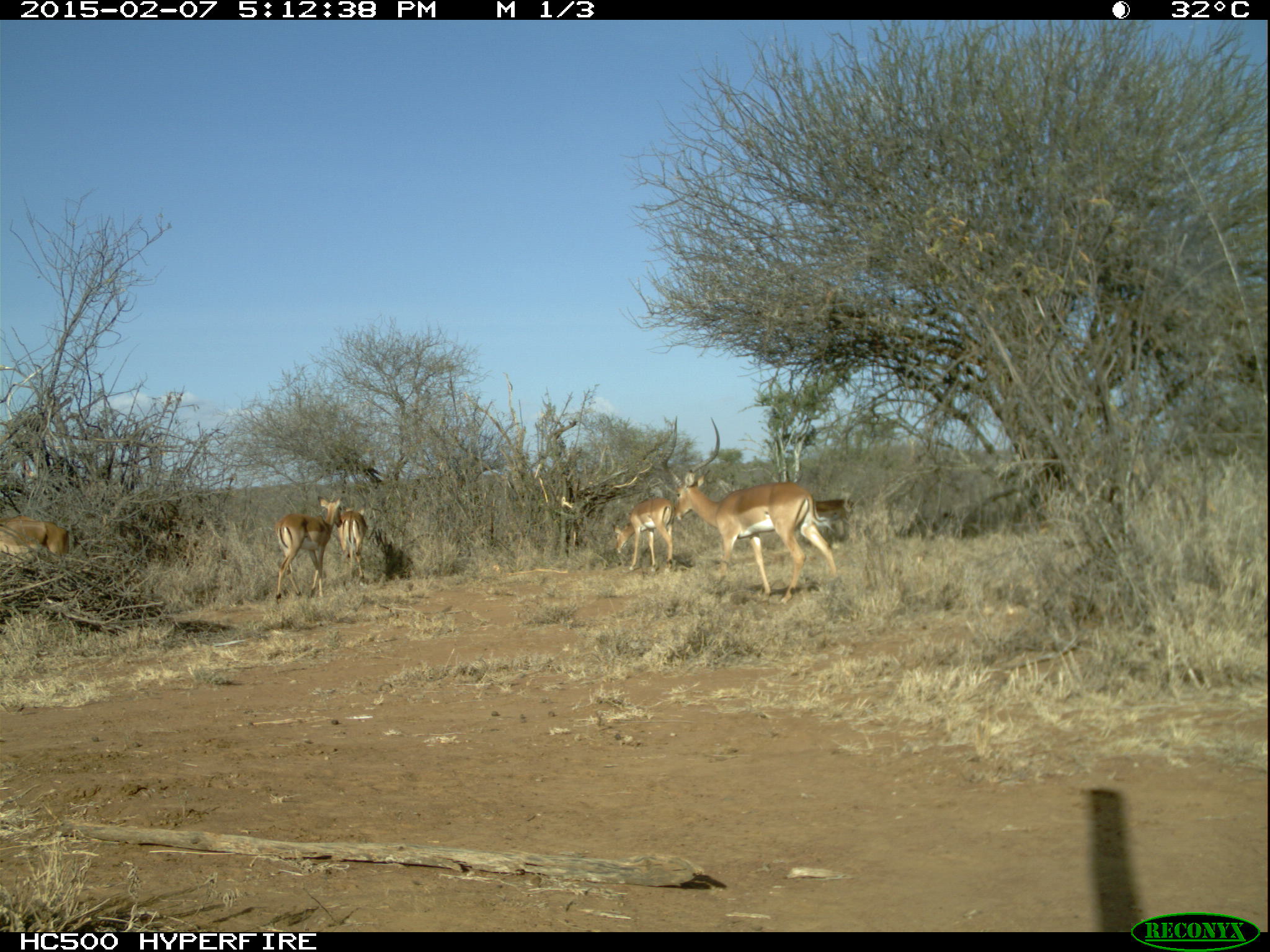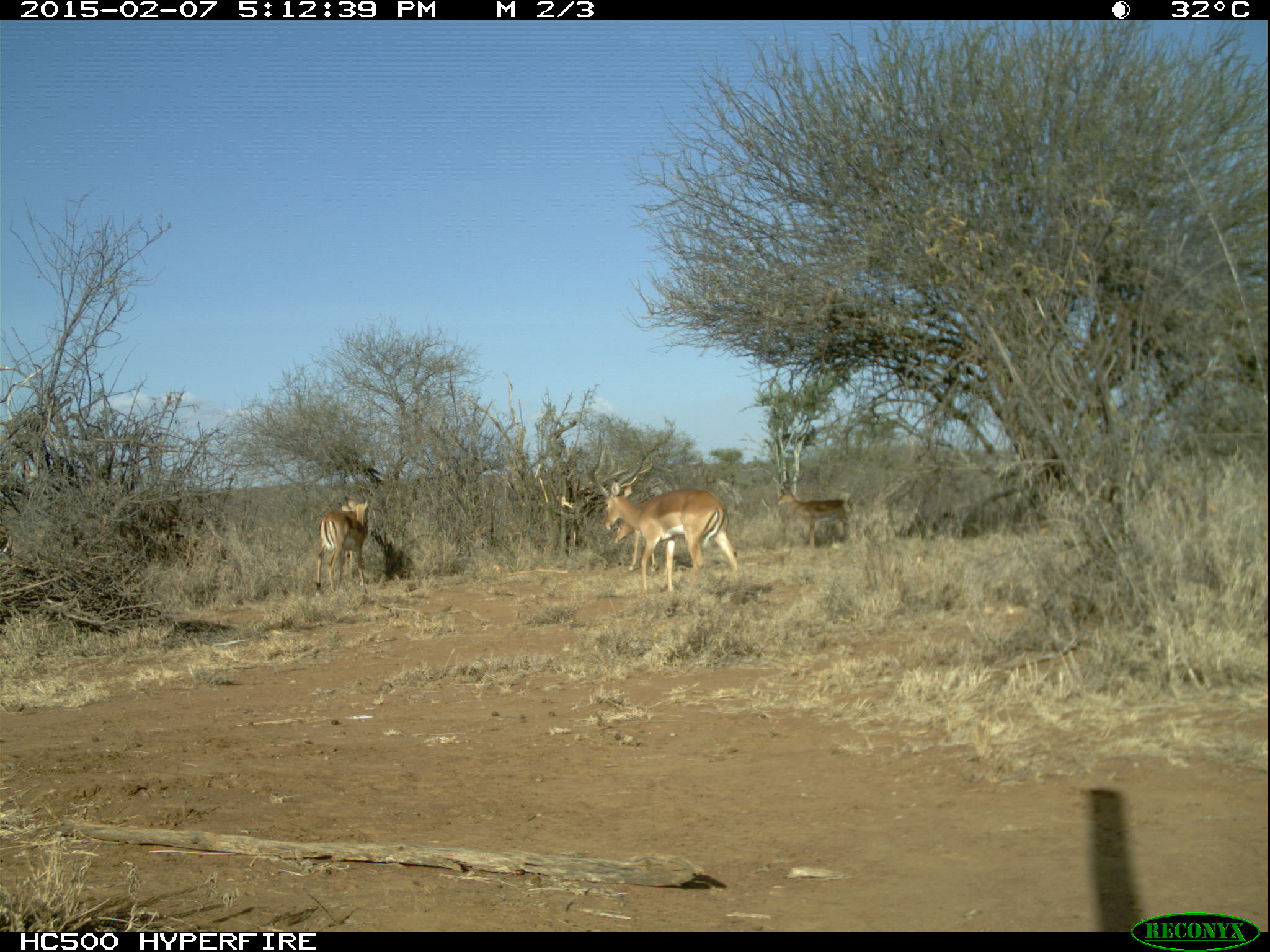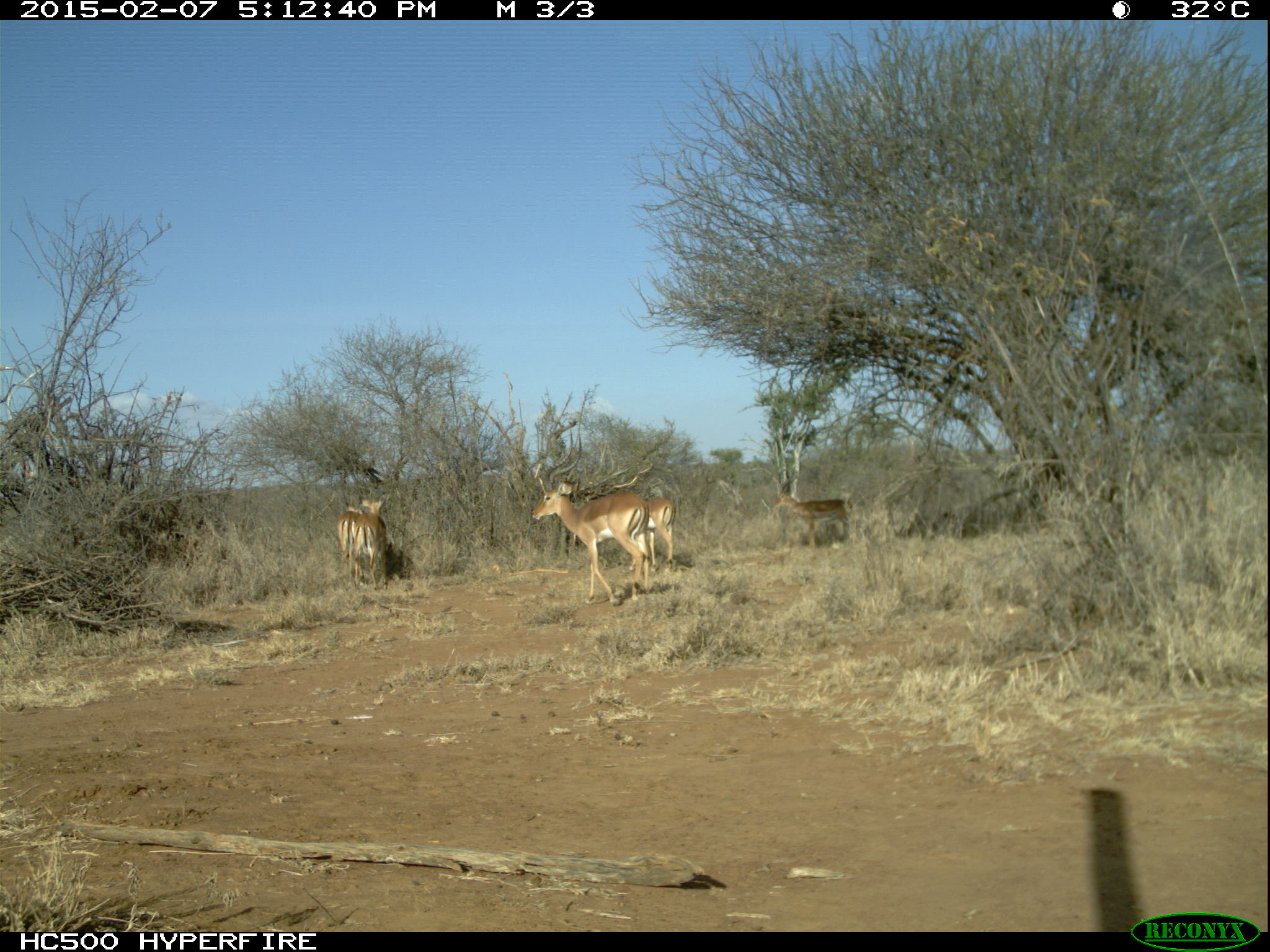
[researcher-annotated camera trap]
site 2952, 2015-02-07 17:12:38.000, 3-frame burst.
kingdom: Animalia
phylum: Chordata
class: Mammalia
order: Artiodactyla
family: Bovidae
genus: Aepyceros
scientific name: Aepyceros melampus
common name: impala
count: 7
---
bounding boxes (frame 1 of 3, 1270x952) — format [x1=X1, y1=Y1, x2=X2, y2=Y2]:
aepyceros melampus: [x1=661, y1=416, x2=837, y2=603]; [x1=275, y1=496, x2=343, y2=604]; [x1=613, y1=498, x2=675, y2=572]; [x1=0, y1=517, x2=71, y2=566]; [x1=803, y1=500, x2=855, y2=548]; [x1=337, y1=507, x2=367, y2=586]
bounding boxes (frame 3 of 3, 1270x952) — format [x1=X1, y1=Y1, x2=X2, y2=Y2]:
aepyceros melampus: [x1=531, y1=430, x2=648, y2=606]; [x1=772, y1=469, x2=858, y2=549]; [x1=354, y1=496, x2=389, y2=594]; [x1=643, y1=497, x2=675, y2=572]; [x1=336, y1=502, x2=362, y2=588]